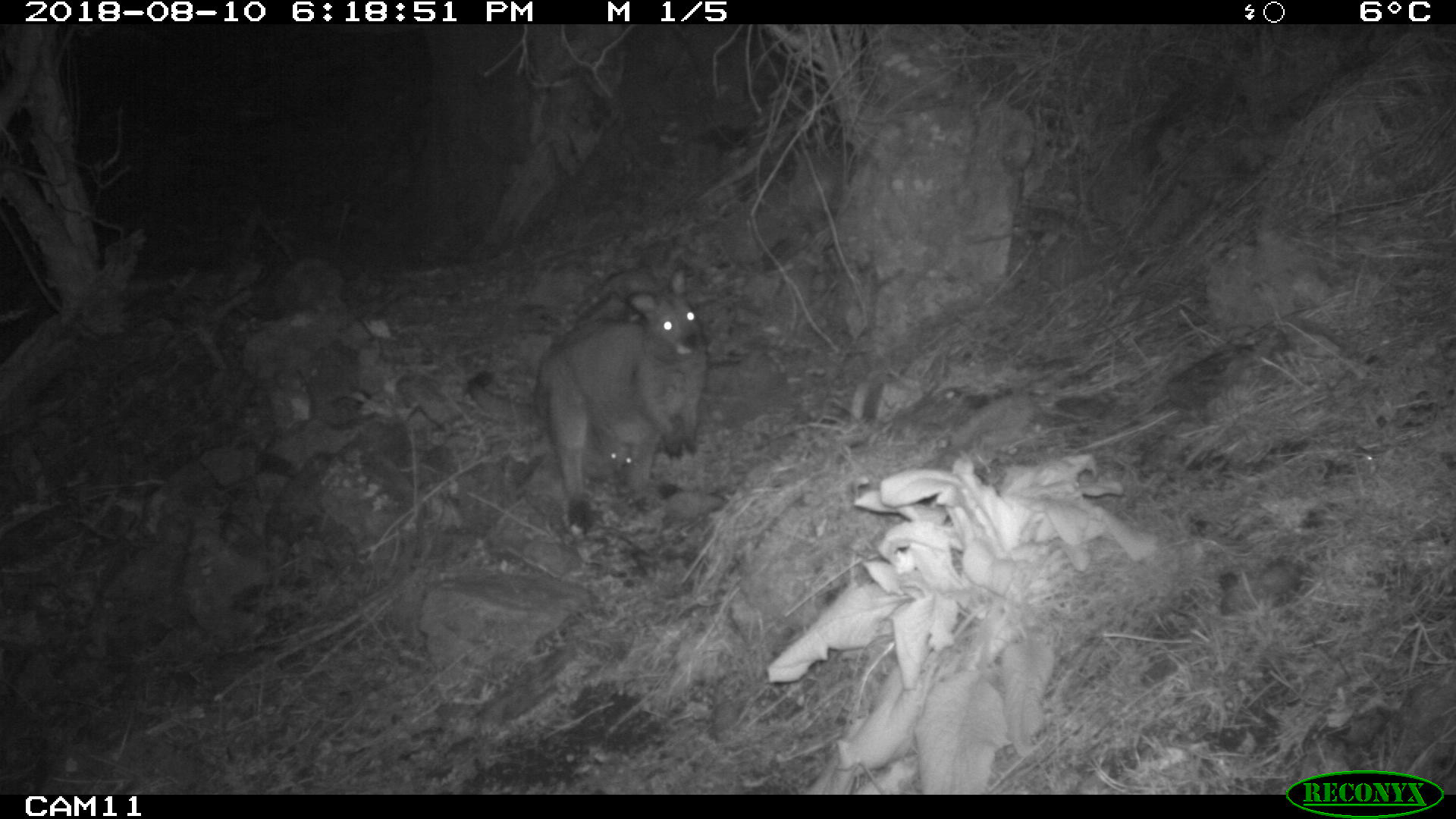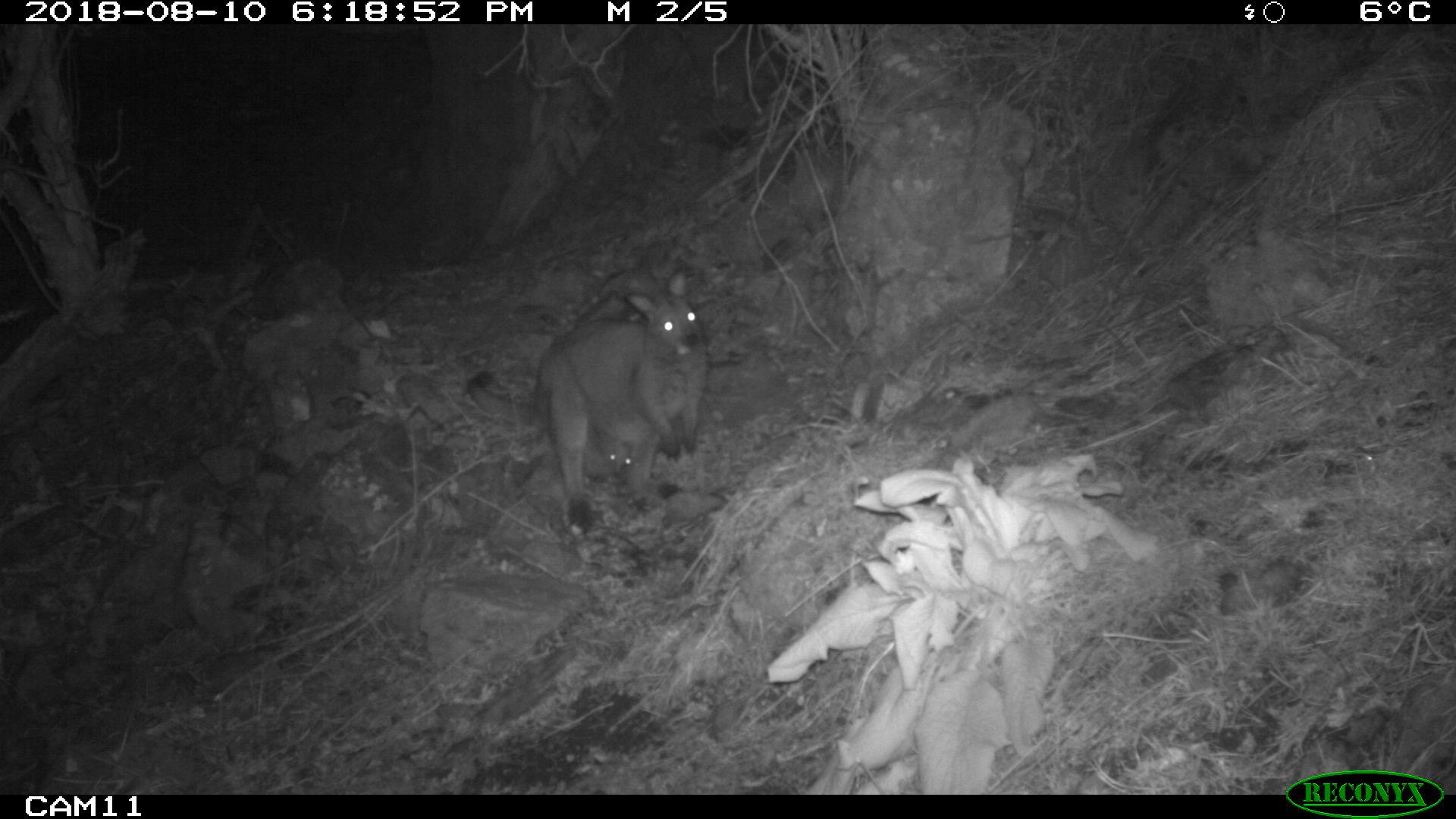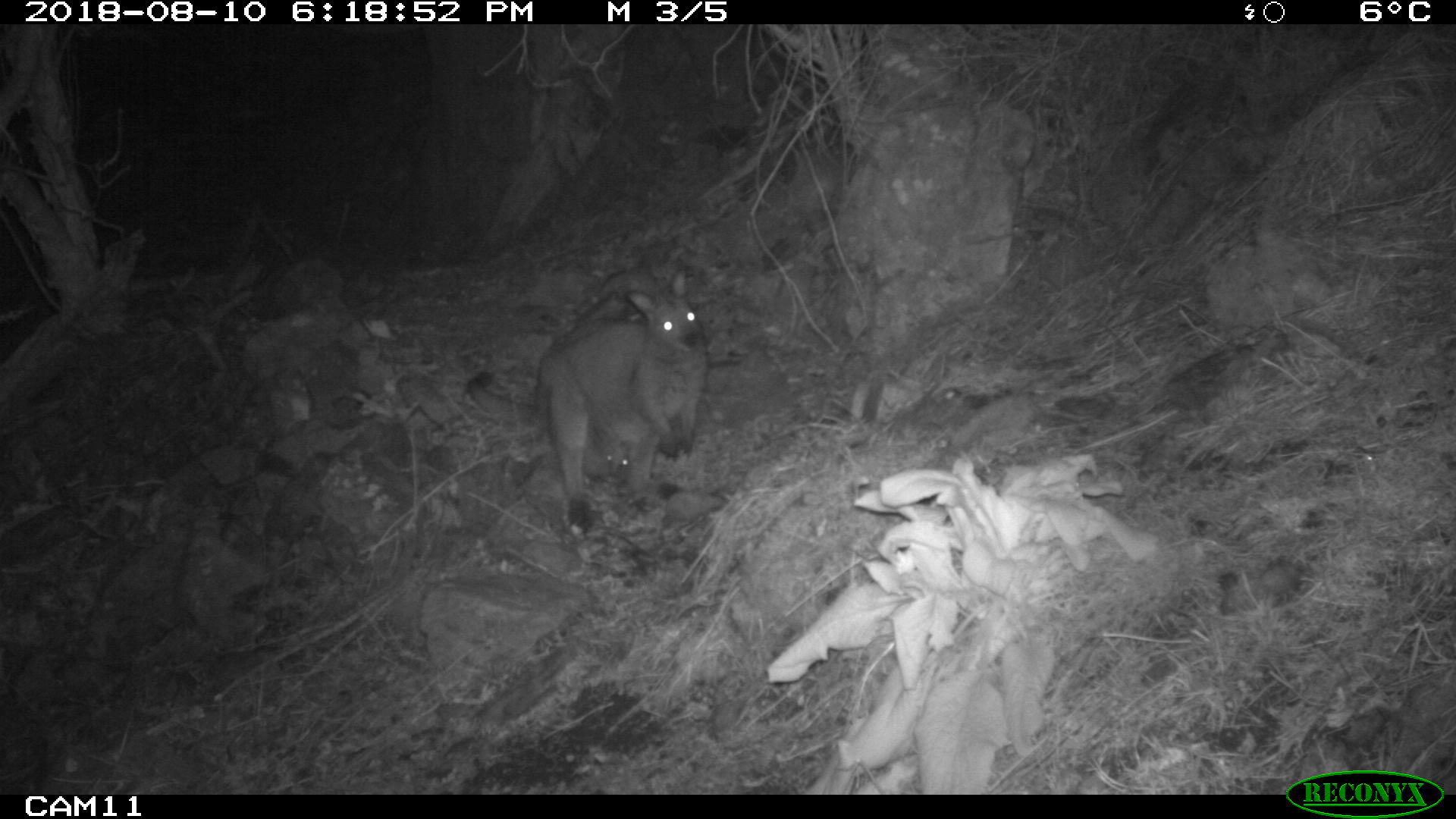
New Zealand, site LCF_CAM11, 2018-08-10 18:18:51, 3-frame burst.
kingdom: Animalia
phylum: Chordata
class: Mammalia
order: Diprotodontia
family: Macropodidae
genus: Notamacropus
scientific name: Notamacropus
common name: wallaby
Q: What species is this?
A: Wallaby (Notamacropus).